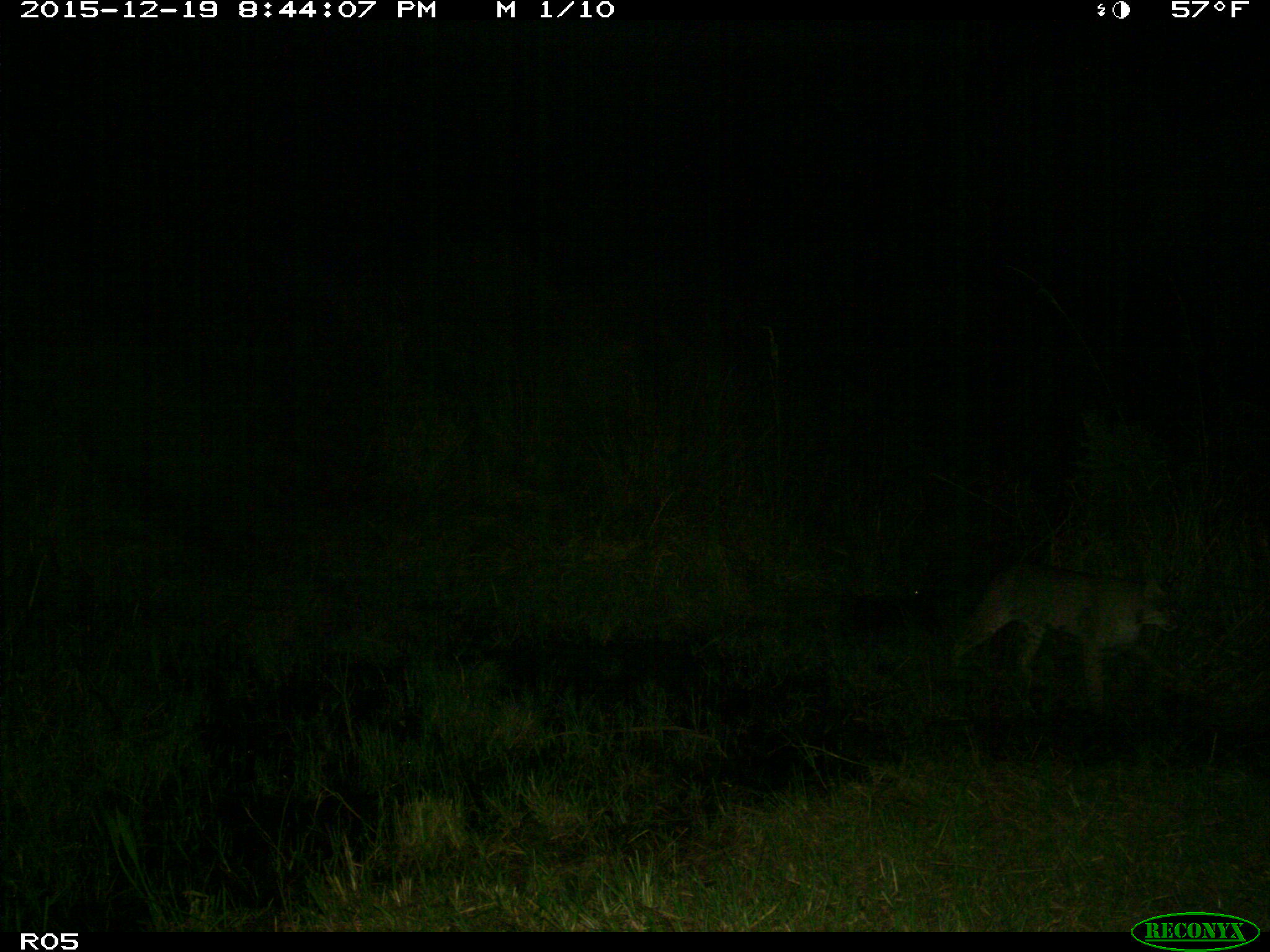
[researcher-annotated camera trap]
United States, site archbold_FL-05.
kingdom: Animalia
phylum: Chordata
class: Mammalia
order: Carnivora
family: Felidae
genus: Lynx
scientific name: Lynx rufus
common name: bobcat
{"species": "Lynx rufus (bobcat)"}